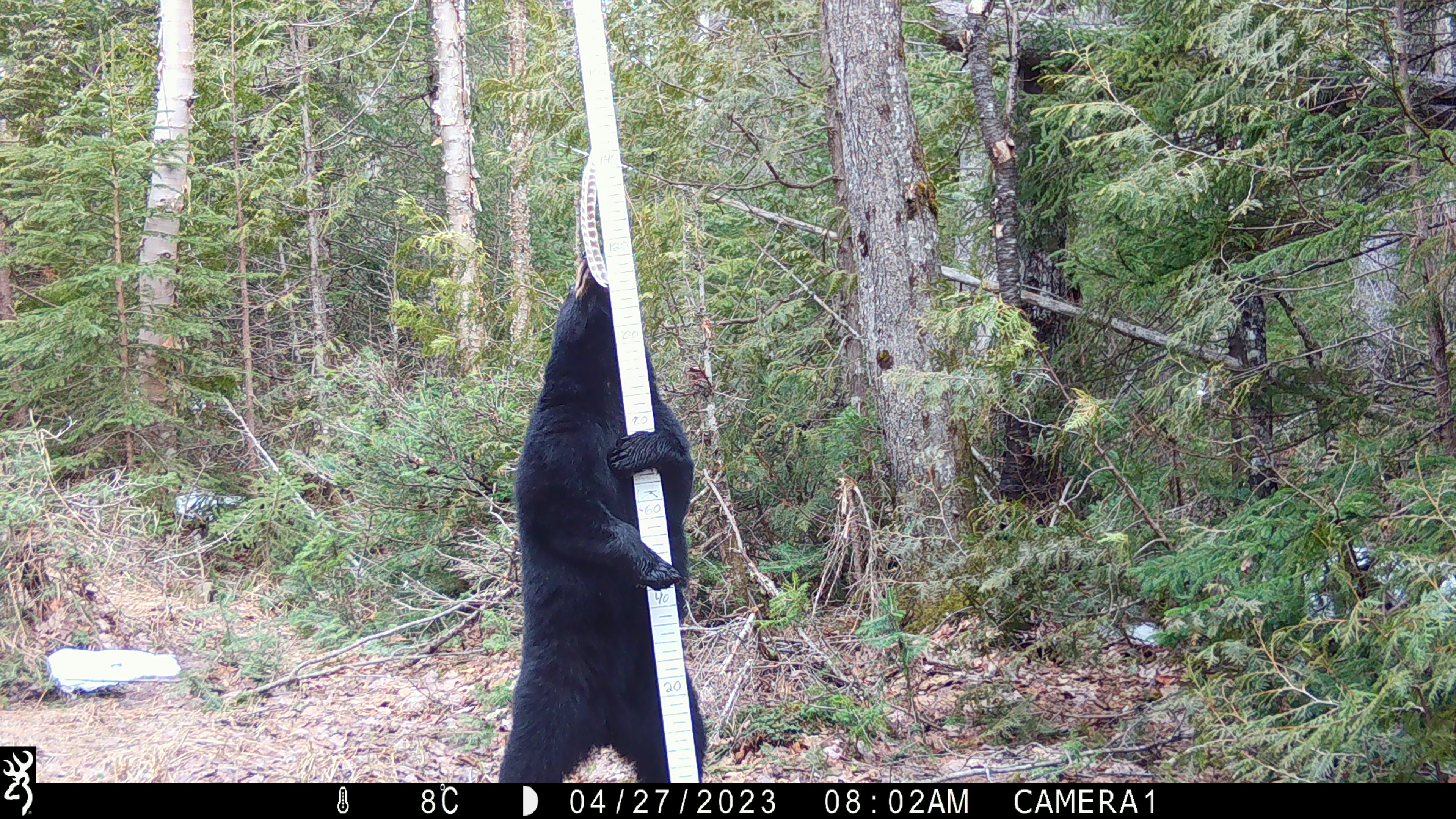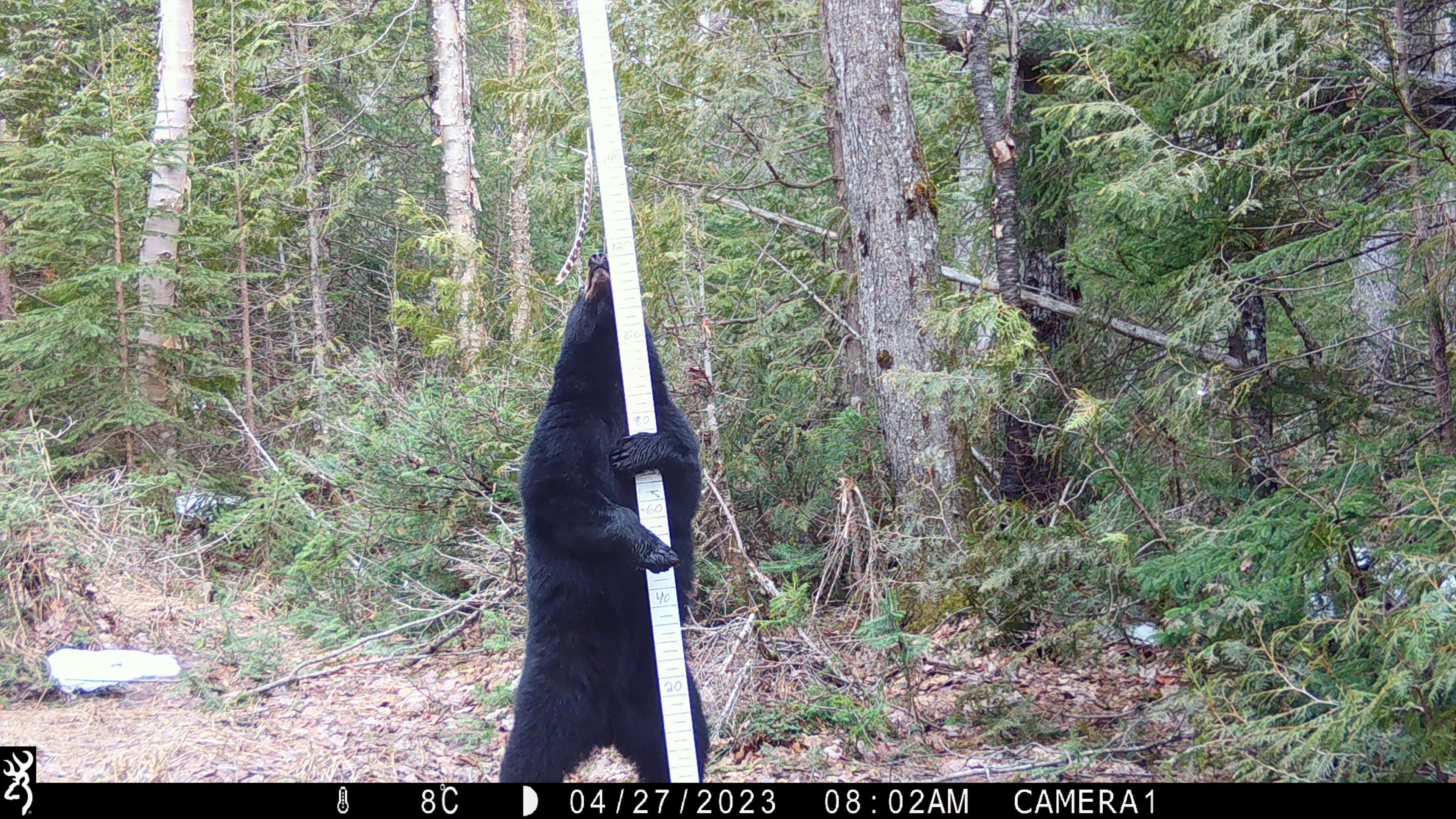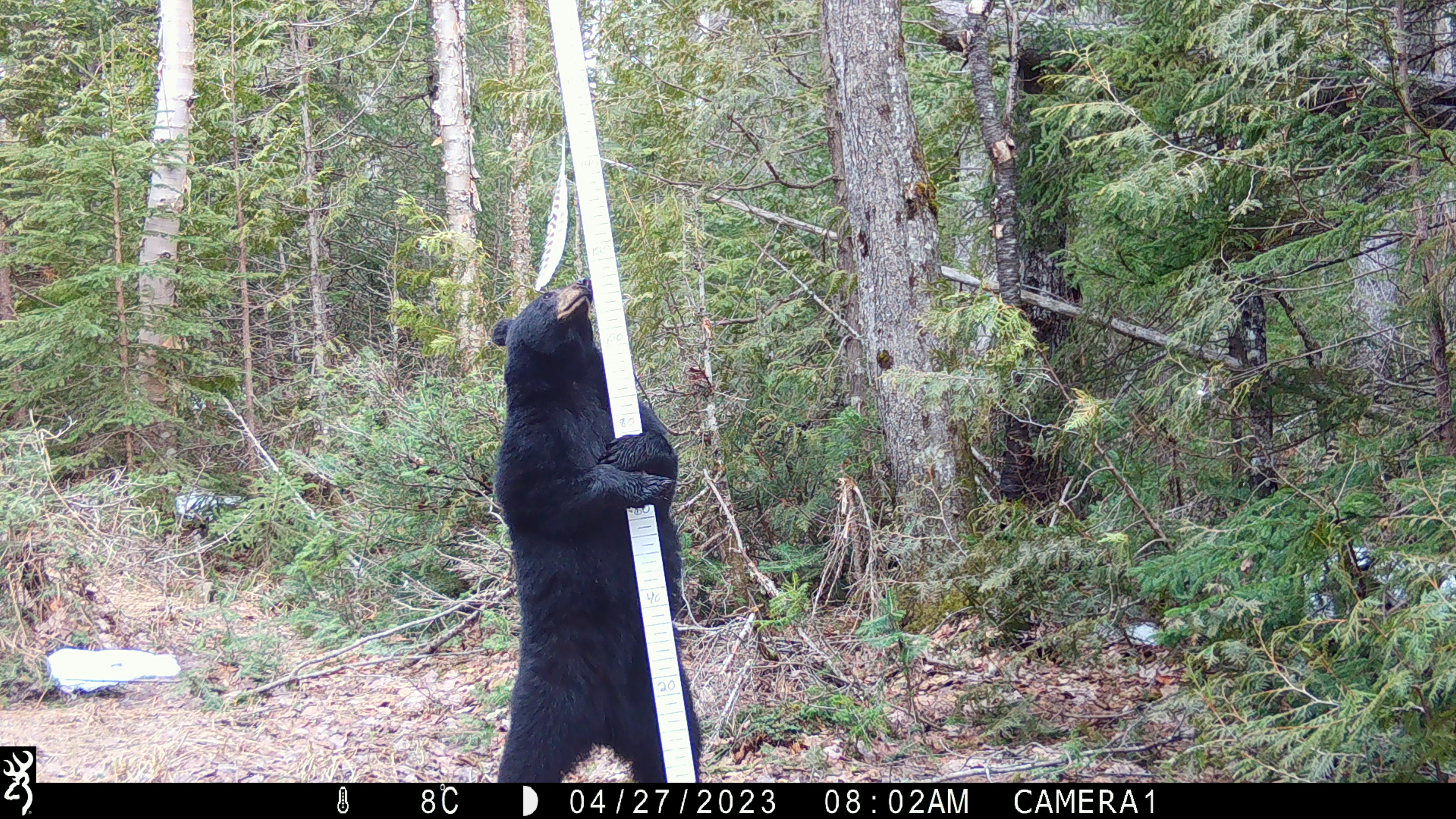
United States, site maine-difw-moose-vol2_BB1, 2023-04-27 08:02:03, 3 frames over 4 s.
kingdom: Animalia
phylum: Chordata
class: Mammalia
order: Carnivora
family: Ursidae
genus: Ursus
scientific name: Ursus americanus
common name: black bear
Black bear (Ursus americanus).